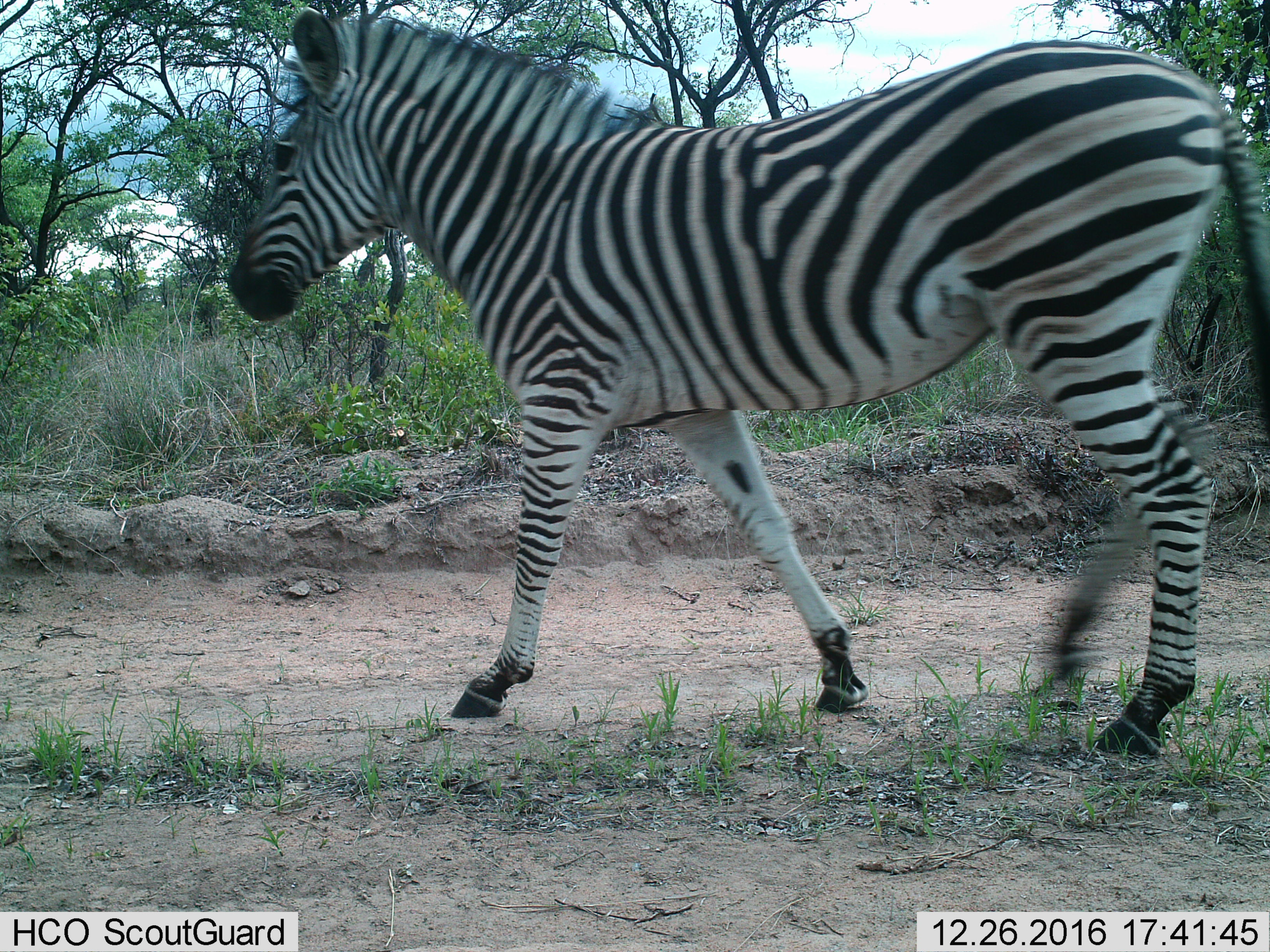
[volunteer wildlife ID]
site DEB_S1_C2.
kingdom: Animalia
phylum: Chordata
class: Mammalia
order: Perissodactyla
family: Equidae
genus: Equus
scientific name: Equus quagga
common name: plains zebra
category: zebraplains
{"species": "zebraplains (plains zebra) (Equus quagga)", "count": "1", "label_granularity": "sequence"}